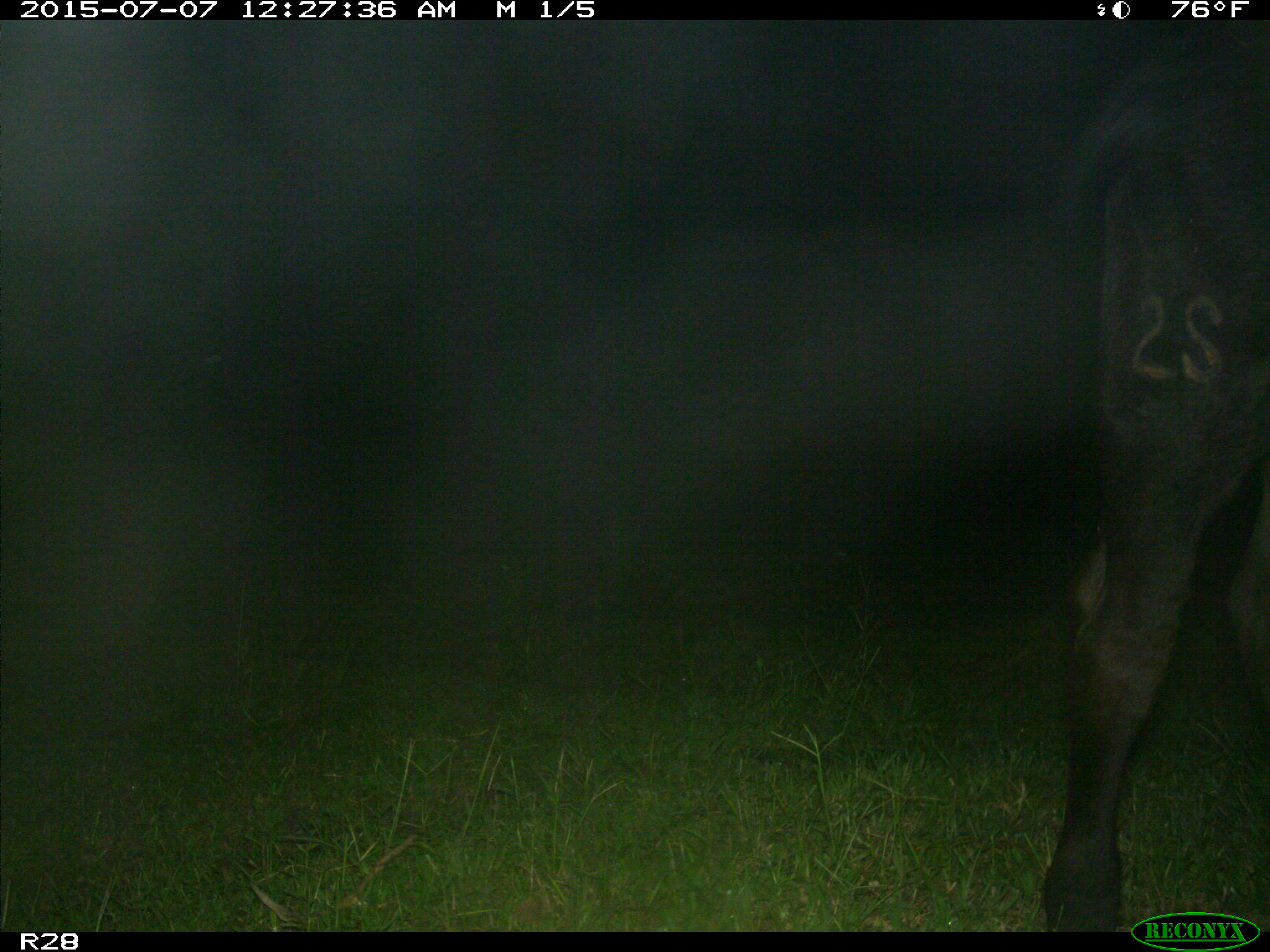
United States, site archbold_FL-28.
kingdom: Animalia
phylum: Chordata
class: Mammalia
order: Artiodactyla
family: Bovidae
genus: Bos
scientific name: Bos taurus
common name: domestic cow